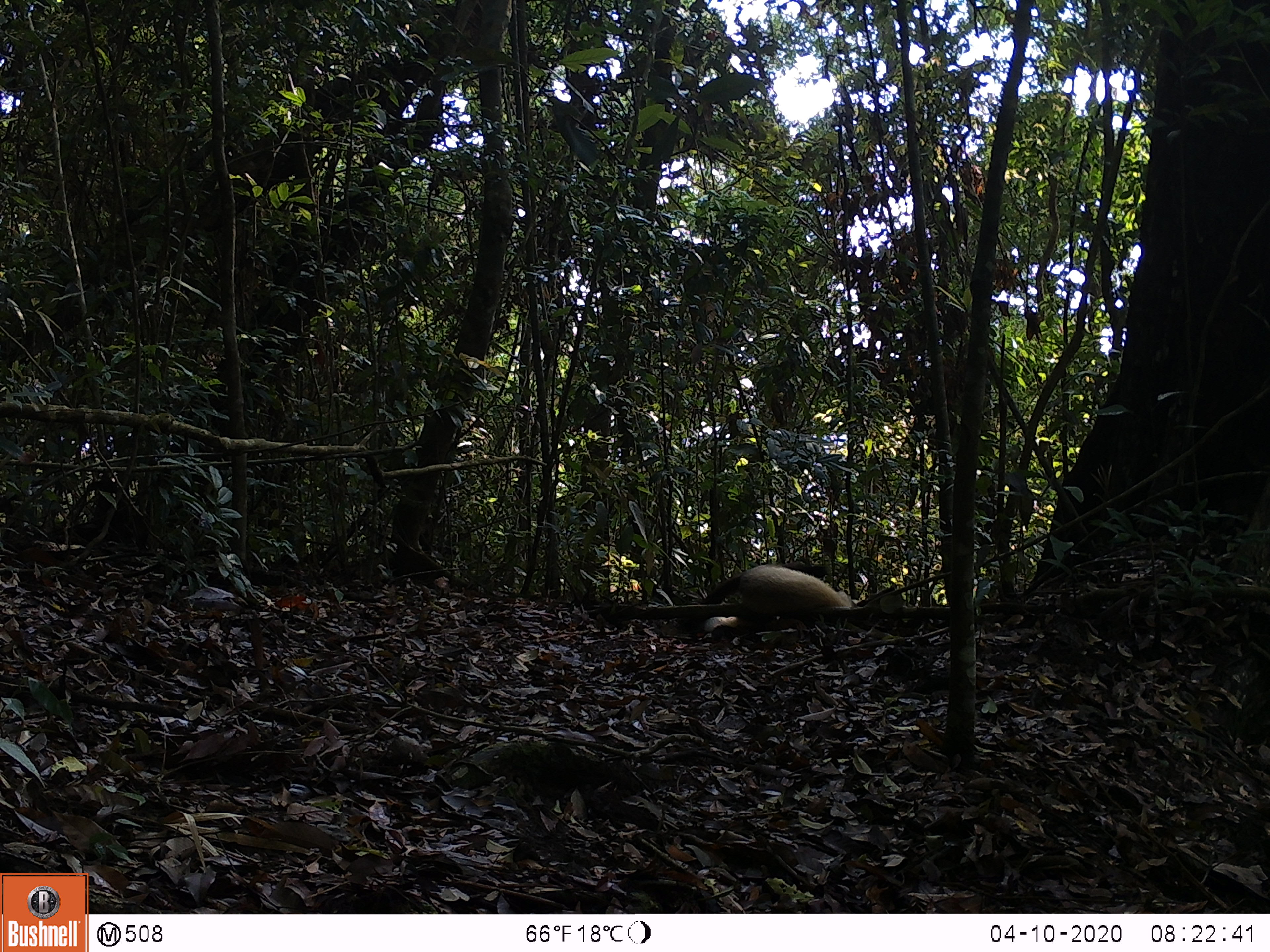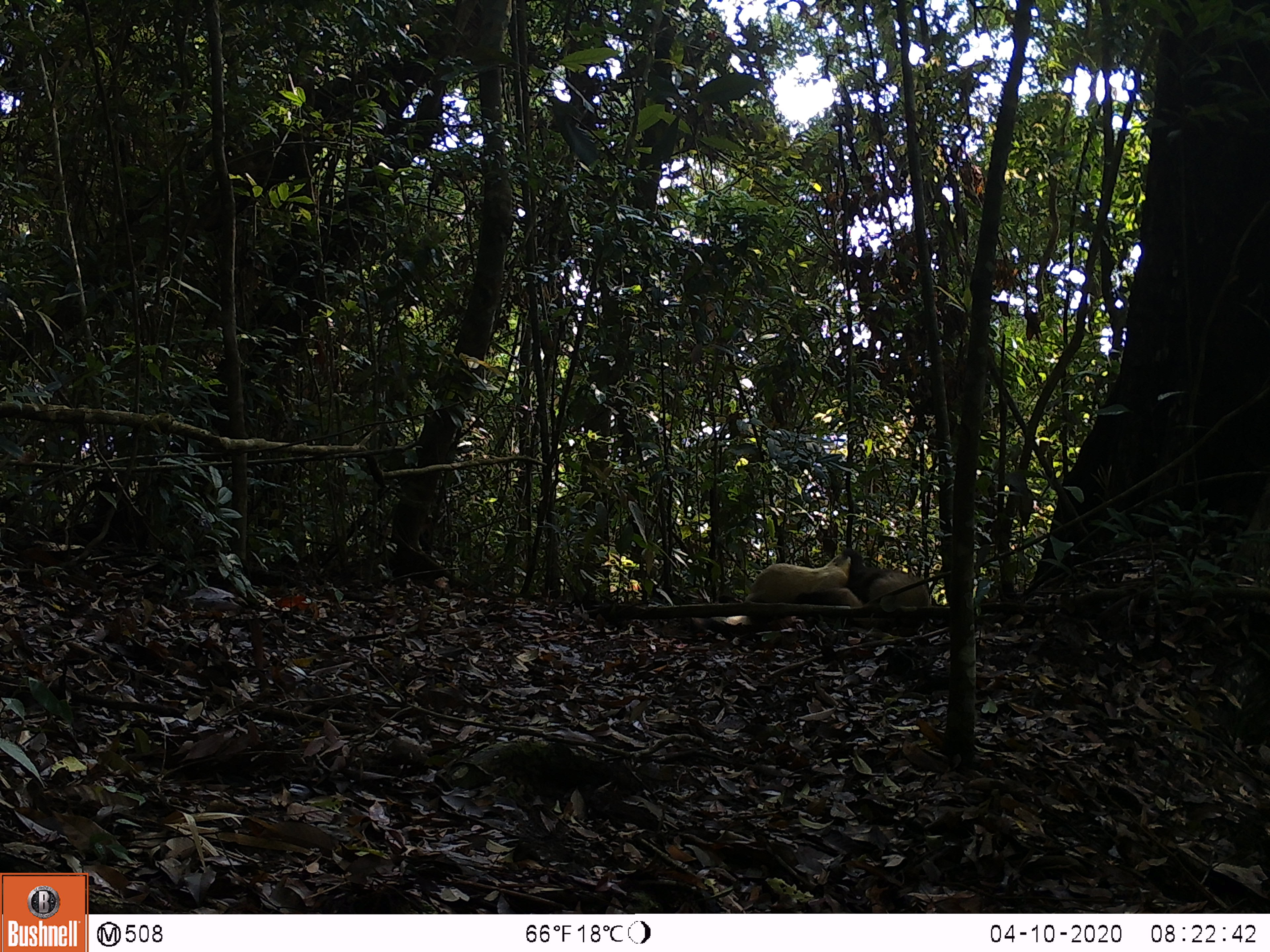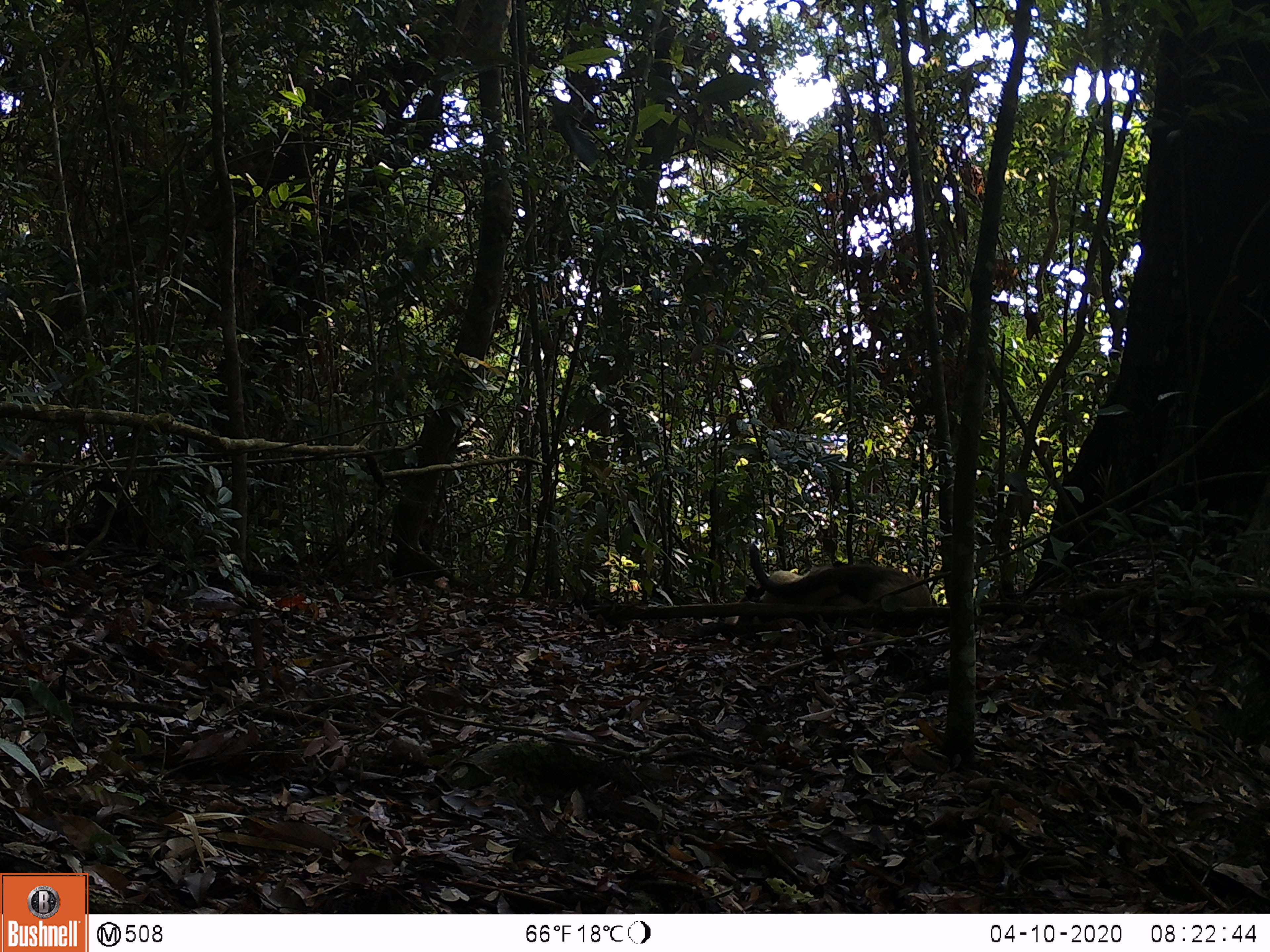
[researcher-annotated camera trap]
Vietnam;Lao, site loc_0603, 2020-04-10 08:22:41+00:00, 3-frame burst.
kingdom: Animalia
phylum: Chordata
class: Mammalia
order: Carnivora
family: Mustelidae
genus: Martes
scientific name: Martes flavigula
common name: yellow-throated marten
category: yellow throated marten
Yellow throated marten (yellow-throated marten) (Martes flavigula). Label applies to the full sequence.